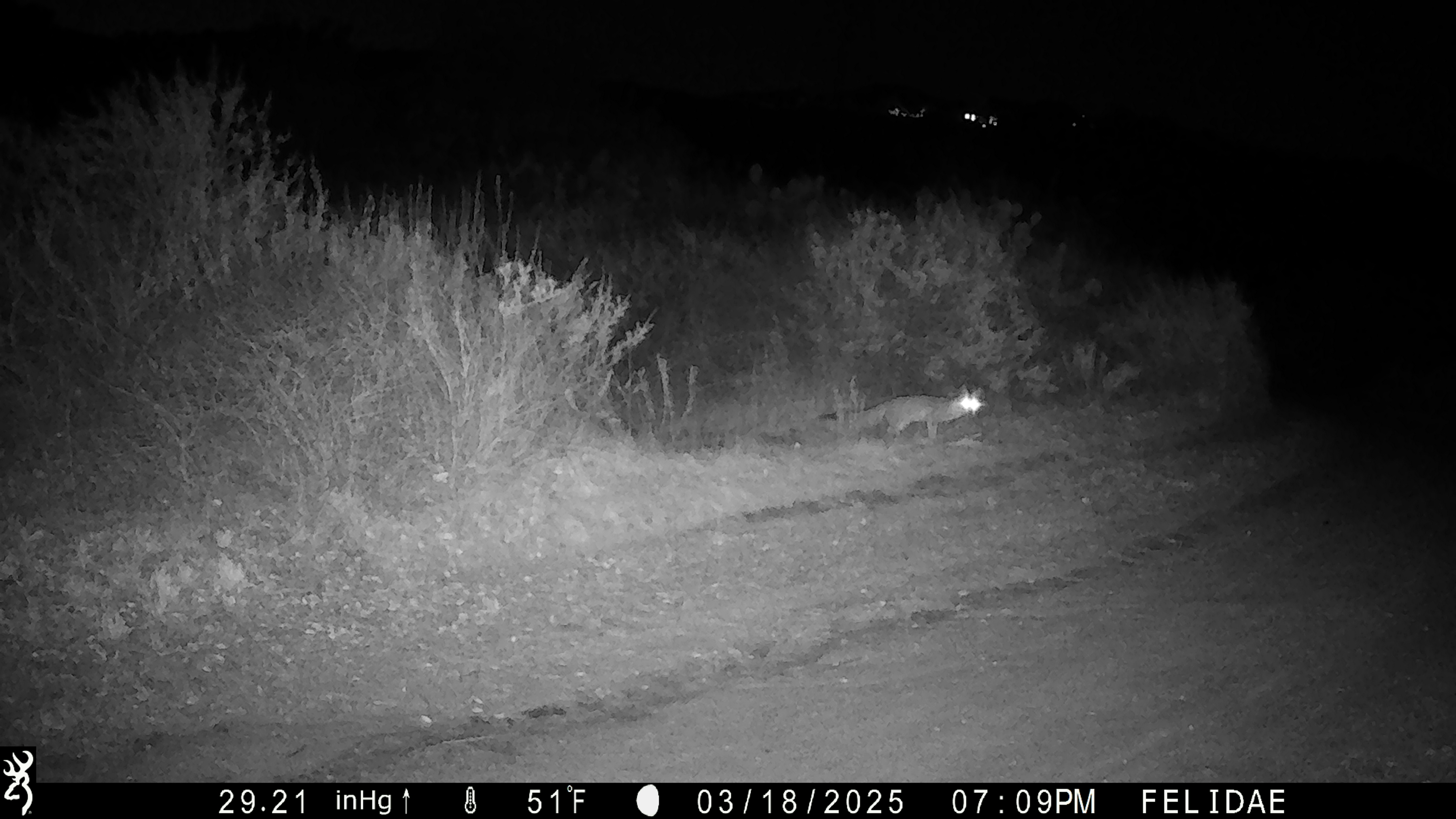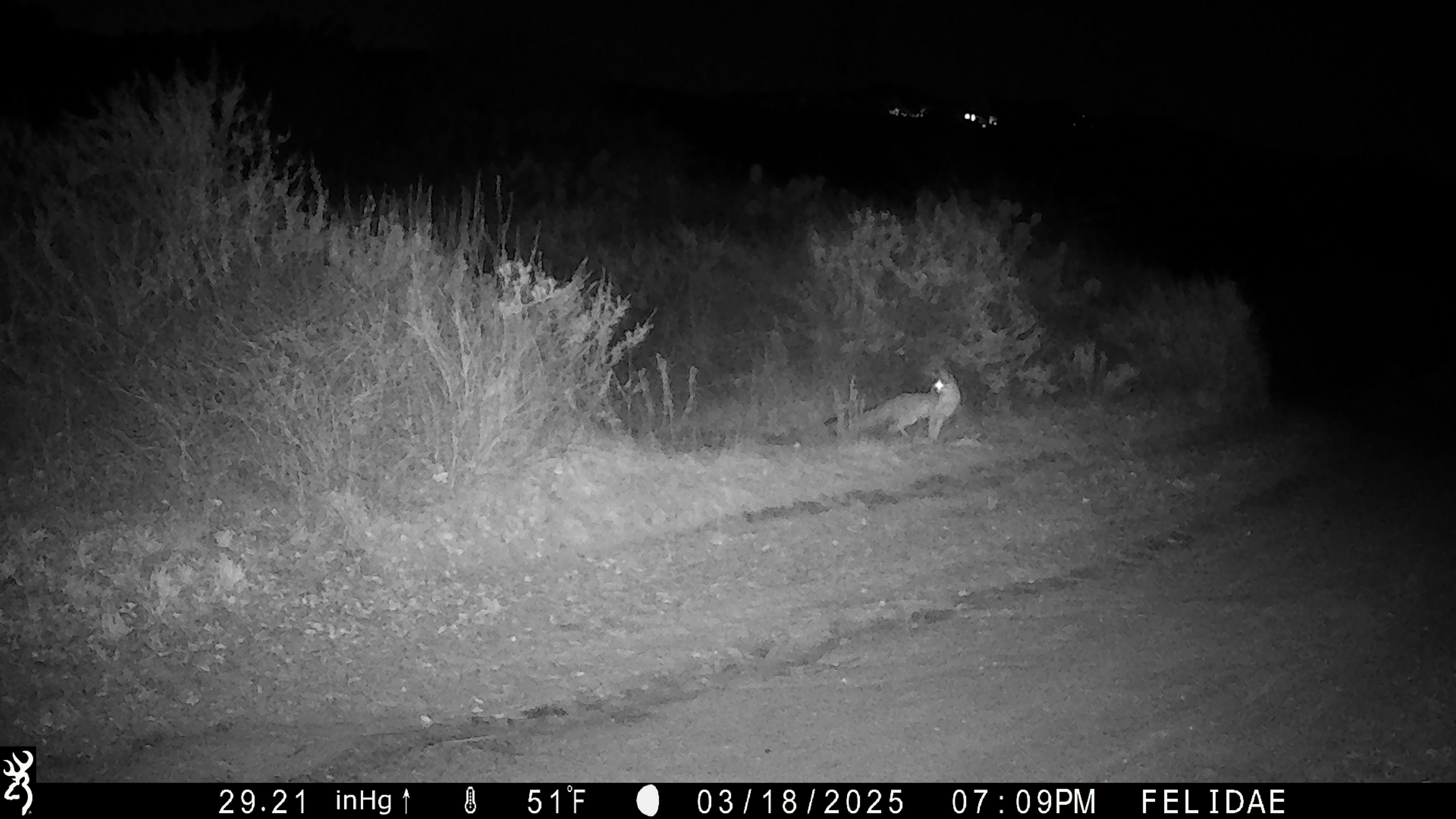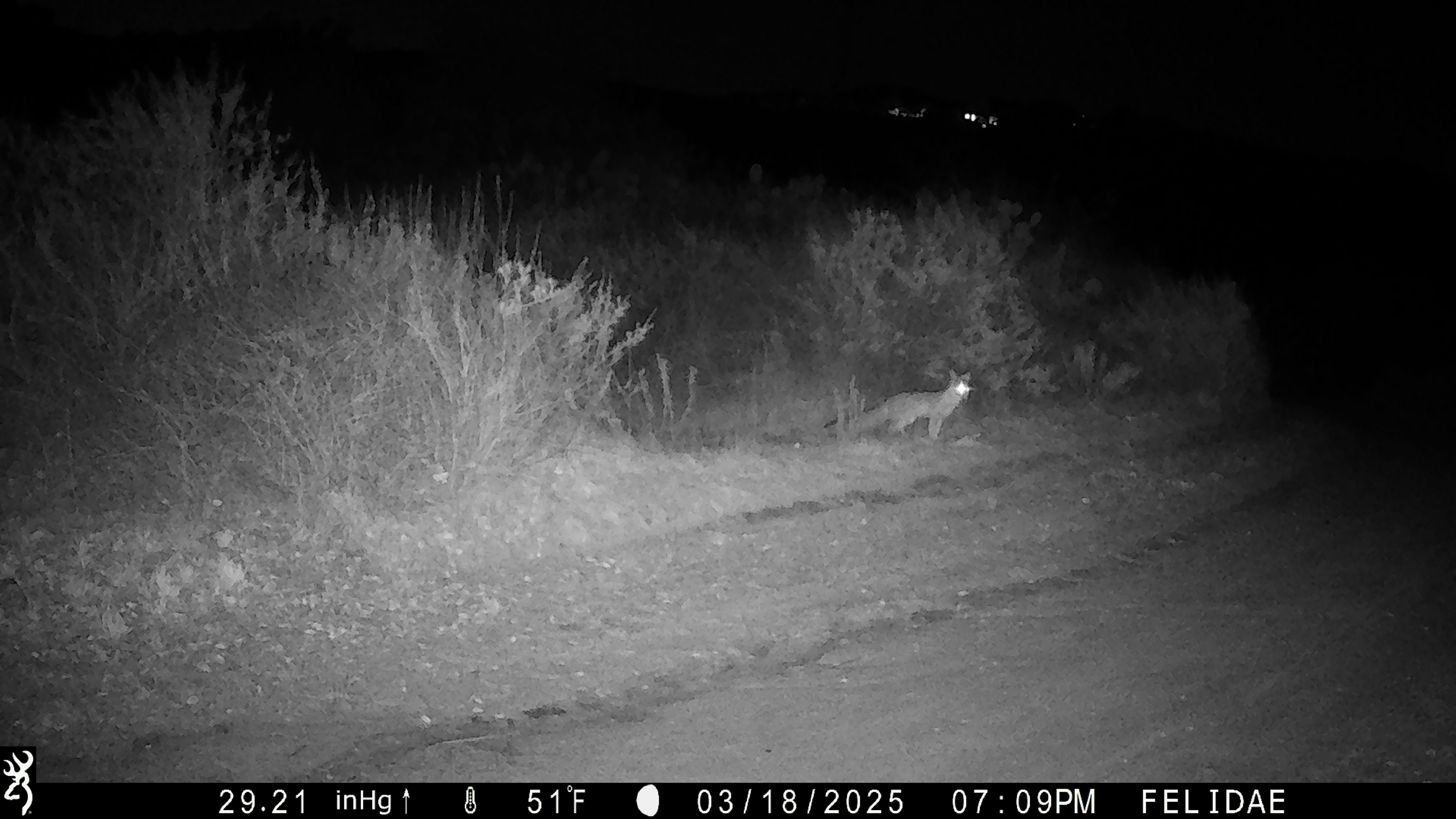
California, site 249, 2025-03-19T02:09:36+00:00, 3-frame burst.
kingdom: Animalia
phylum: Chordata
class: Mammalia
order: Carnivora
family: Canidae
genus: Urocyon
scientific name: Urocyon cinereoargenteus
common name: gray fox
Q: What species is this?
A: Gray fox (Urocyon cinereoargenteus).